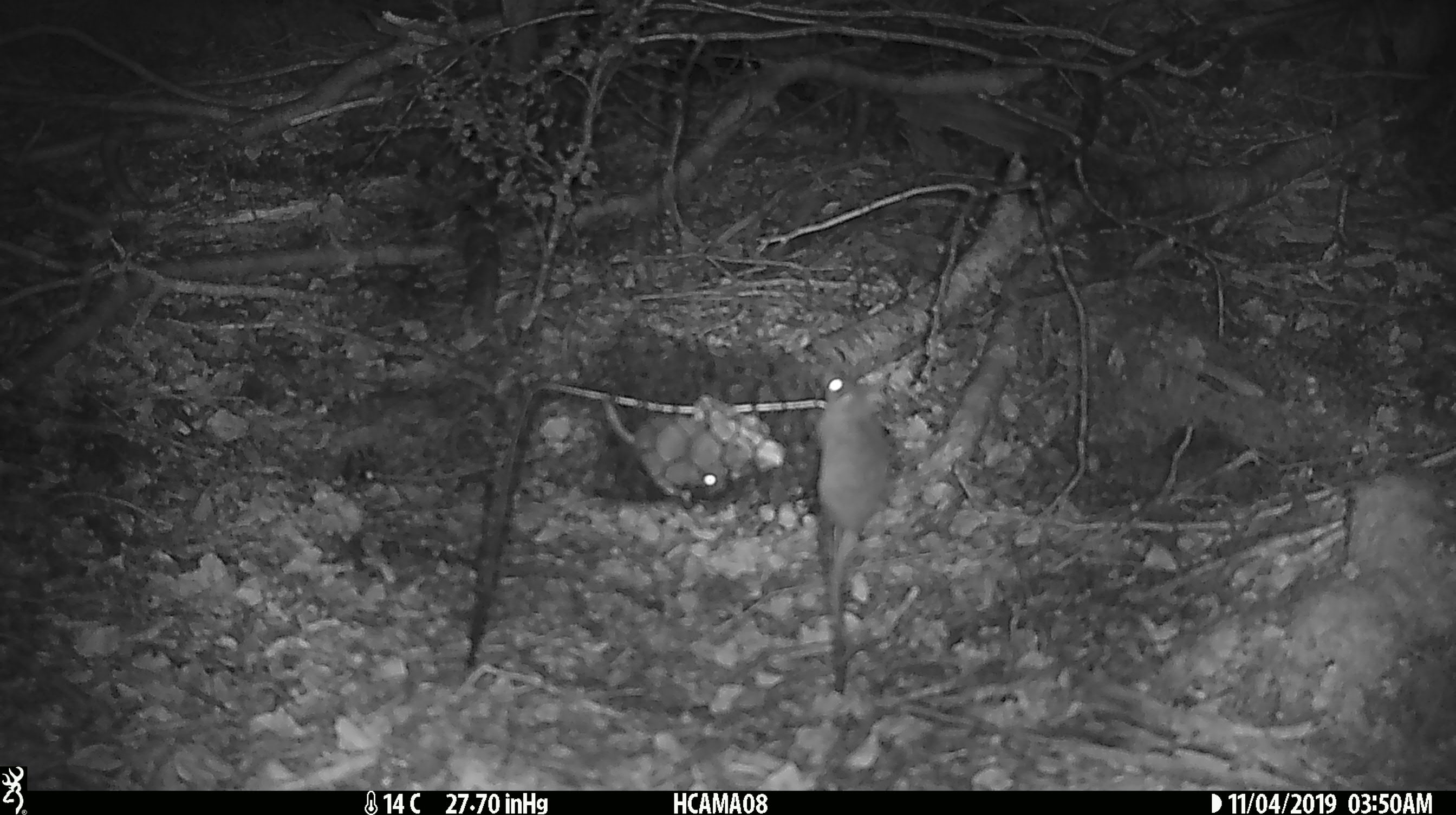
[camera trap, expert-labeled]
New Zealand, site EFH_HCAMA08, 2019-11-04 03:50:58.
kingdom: Animalia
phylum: Chordata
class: Mammalia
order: Rodentia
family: Muridae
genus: Mus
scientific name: Mus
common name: mouse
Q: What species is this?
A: Mouse (Mus).